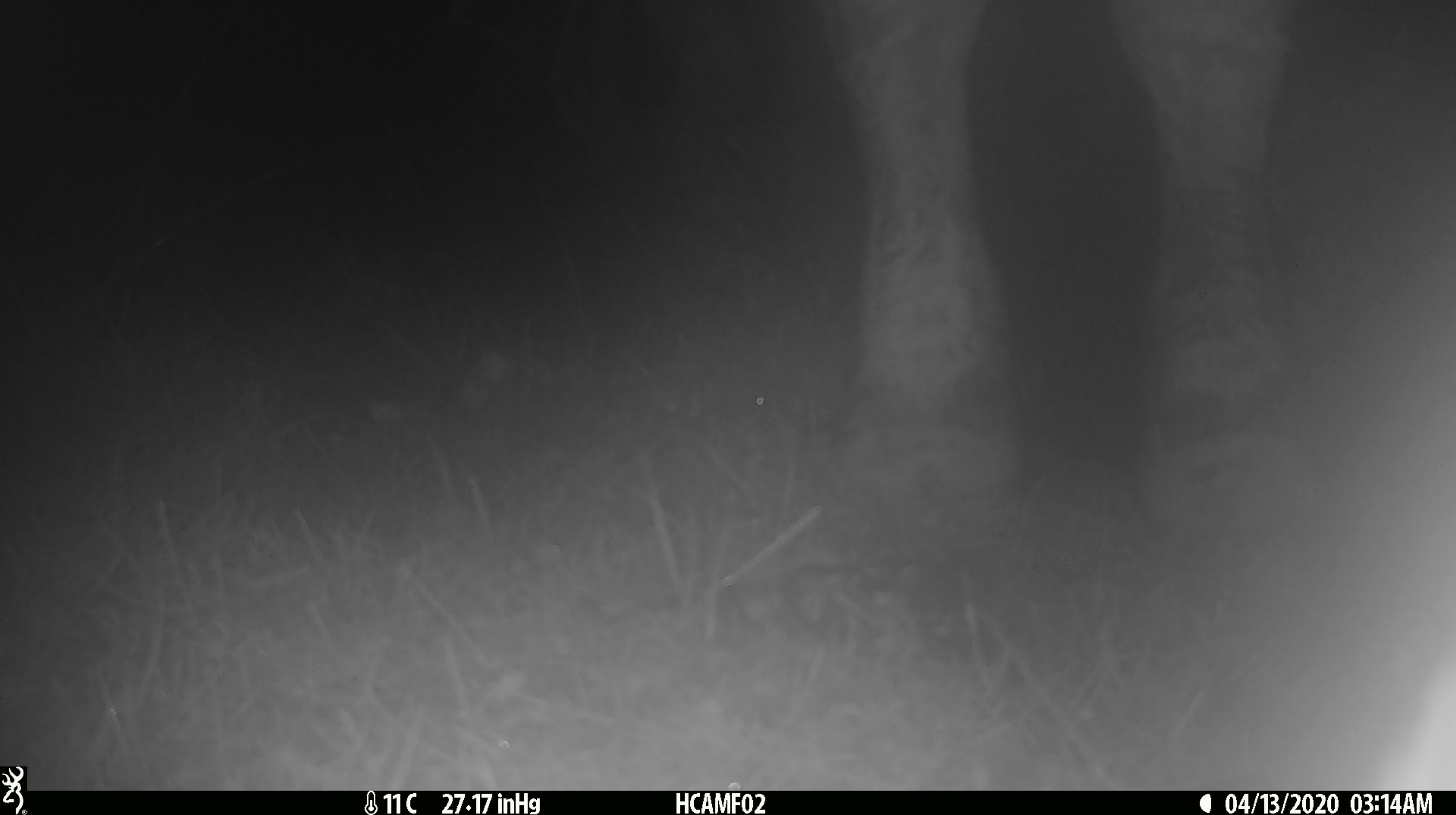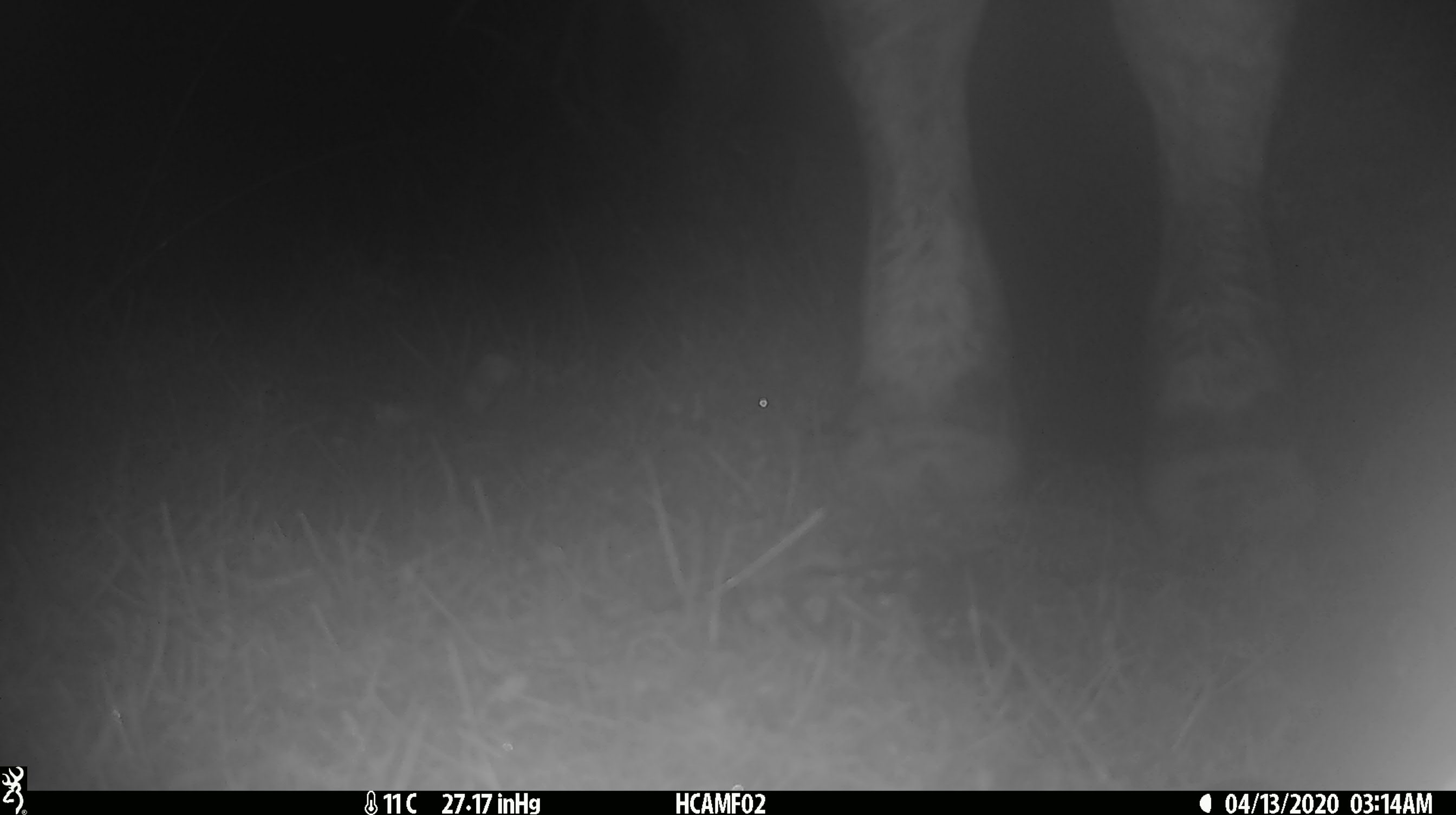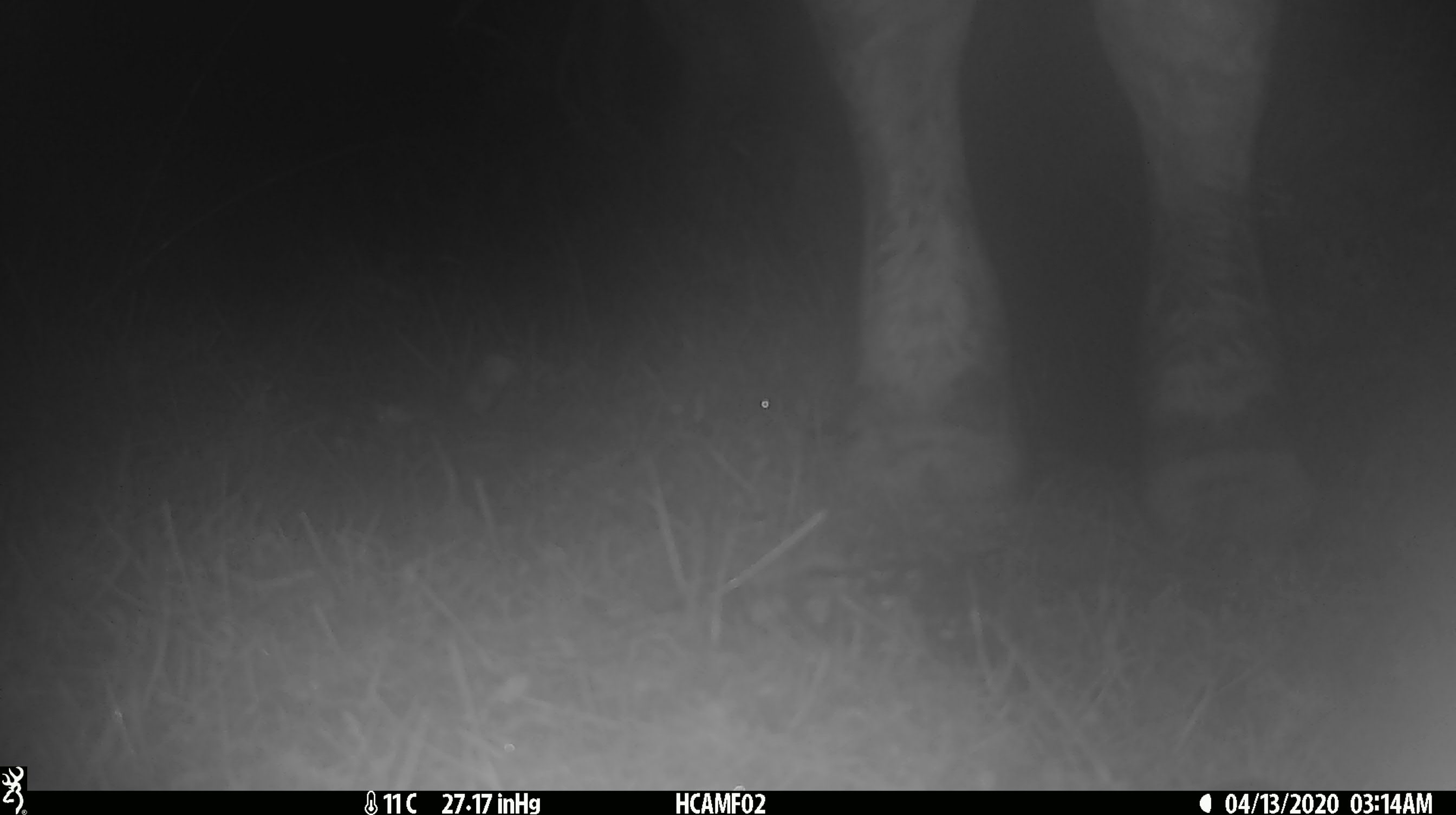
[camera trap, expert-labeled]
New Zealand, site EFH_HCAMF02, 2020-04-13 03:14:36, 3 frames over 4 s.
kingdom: Animalia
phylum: Chordata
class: Mammalia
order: Artiodactyla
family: Bovidae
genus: Bos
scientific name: Bos taurus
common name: domestic cow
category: cow